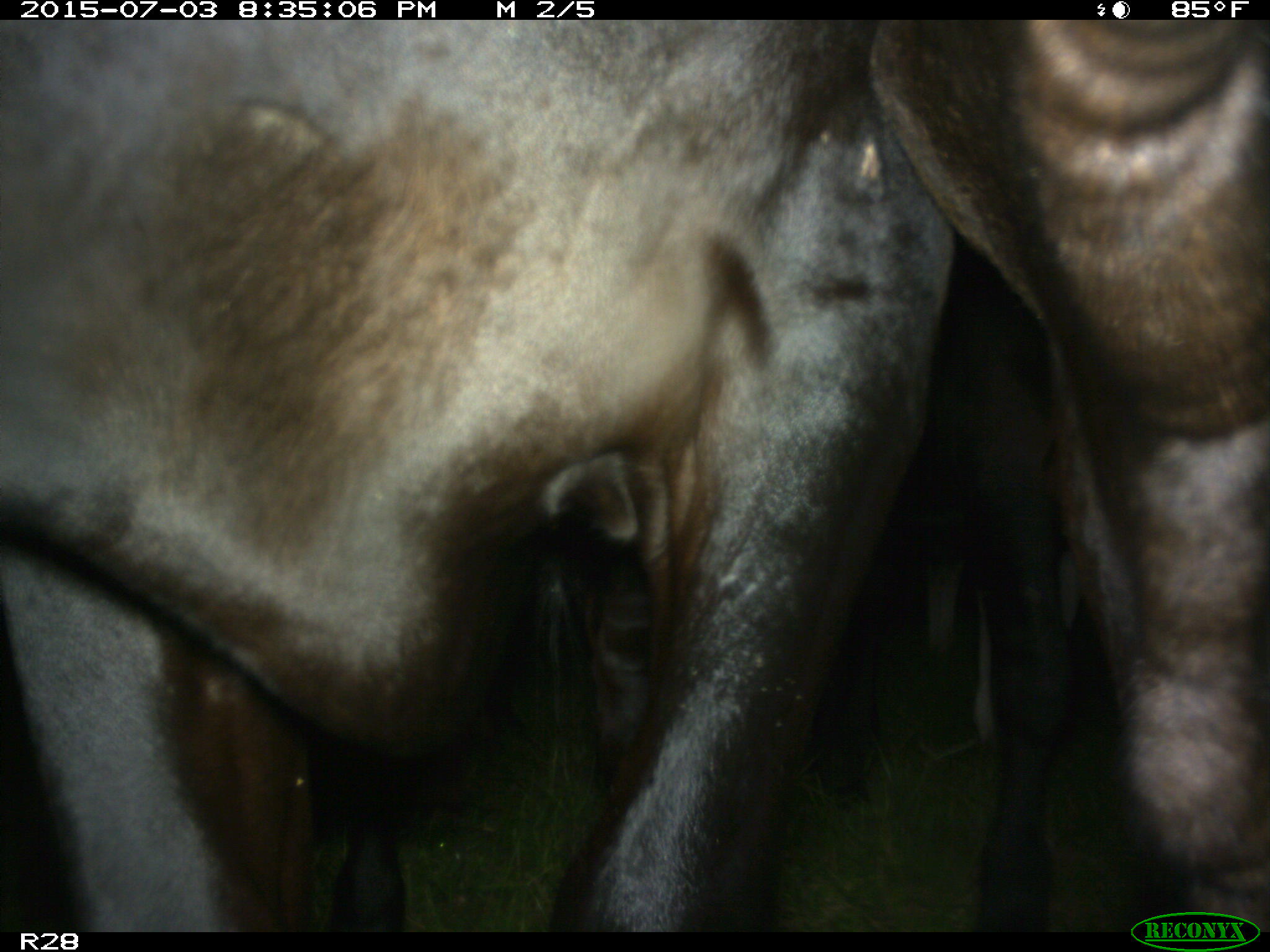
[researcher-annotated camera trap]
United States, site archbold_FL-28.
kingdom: Animalia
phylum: Chordata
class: Mammalia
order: Artiodactyla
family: Bovidae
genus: Bos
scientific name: Bos taurus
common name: domestic cow